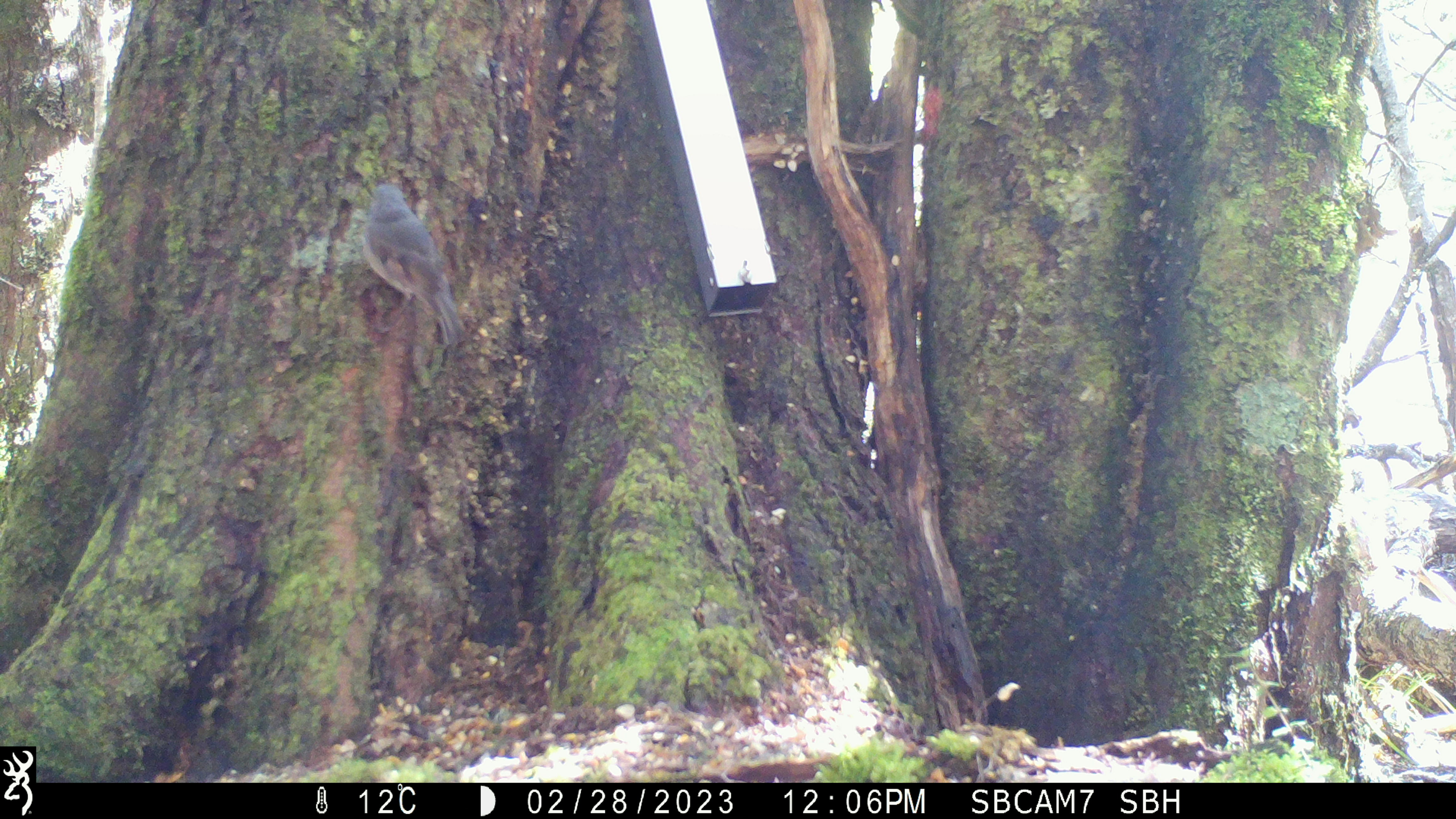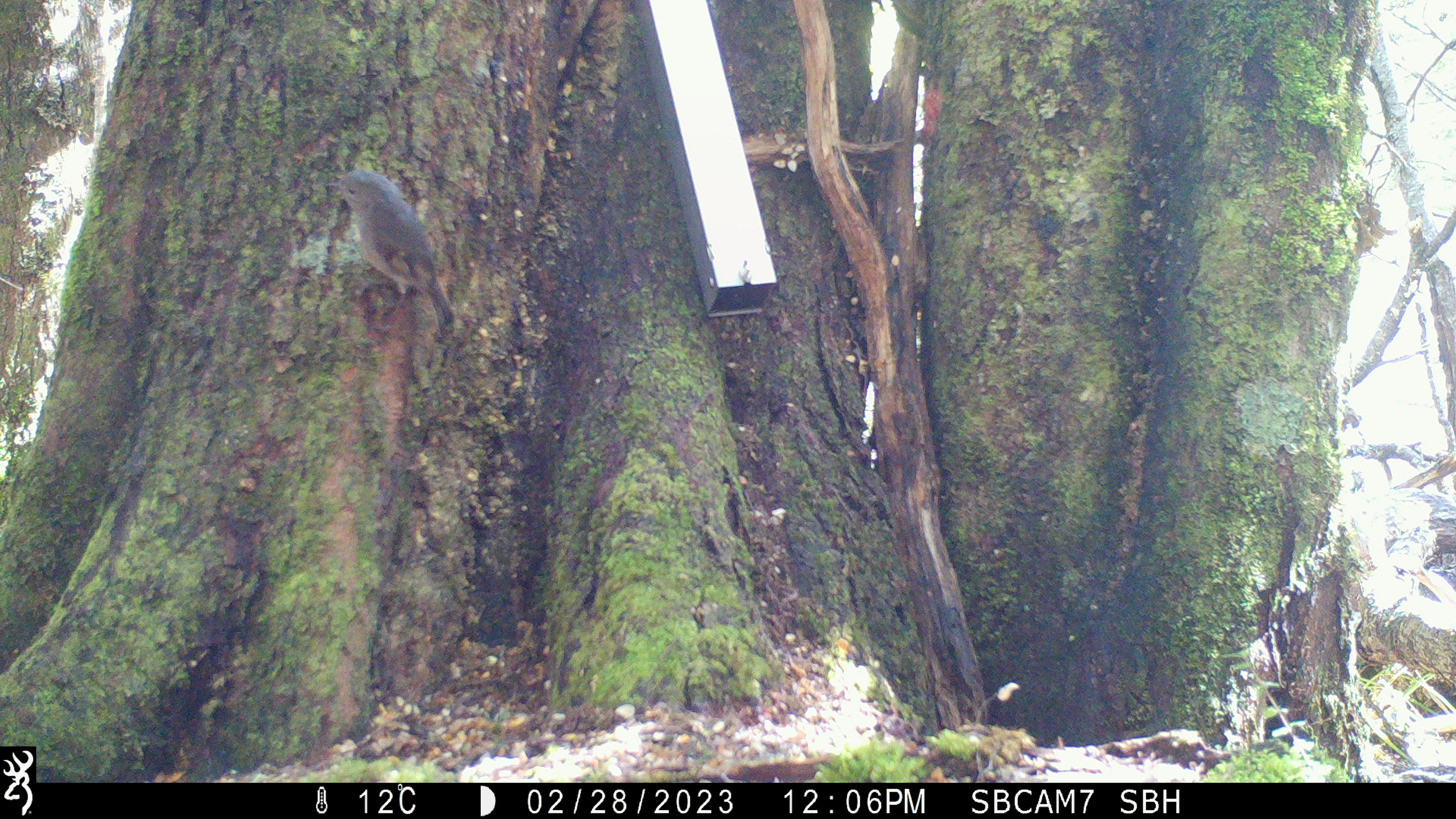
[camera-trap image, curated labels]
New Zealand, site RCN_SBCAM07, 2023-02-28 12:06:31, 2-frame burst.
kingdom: Animalia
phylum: Chordata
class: Aves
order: Passeriformes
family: Petroicidae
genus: Petroica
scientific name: Petroica australis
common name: new zealand robin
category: robin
Robin (new zealand robin) (Petroica australis).